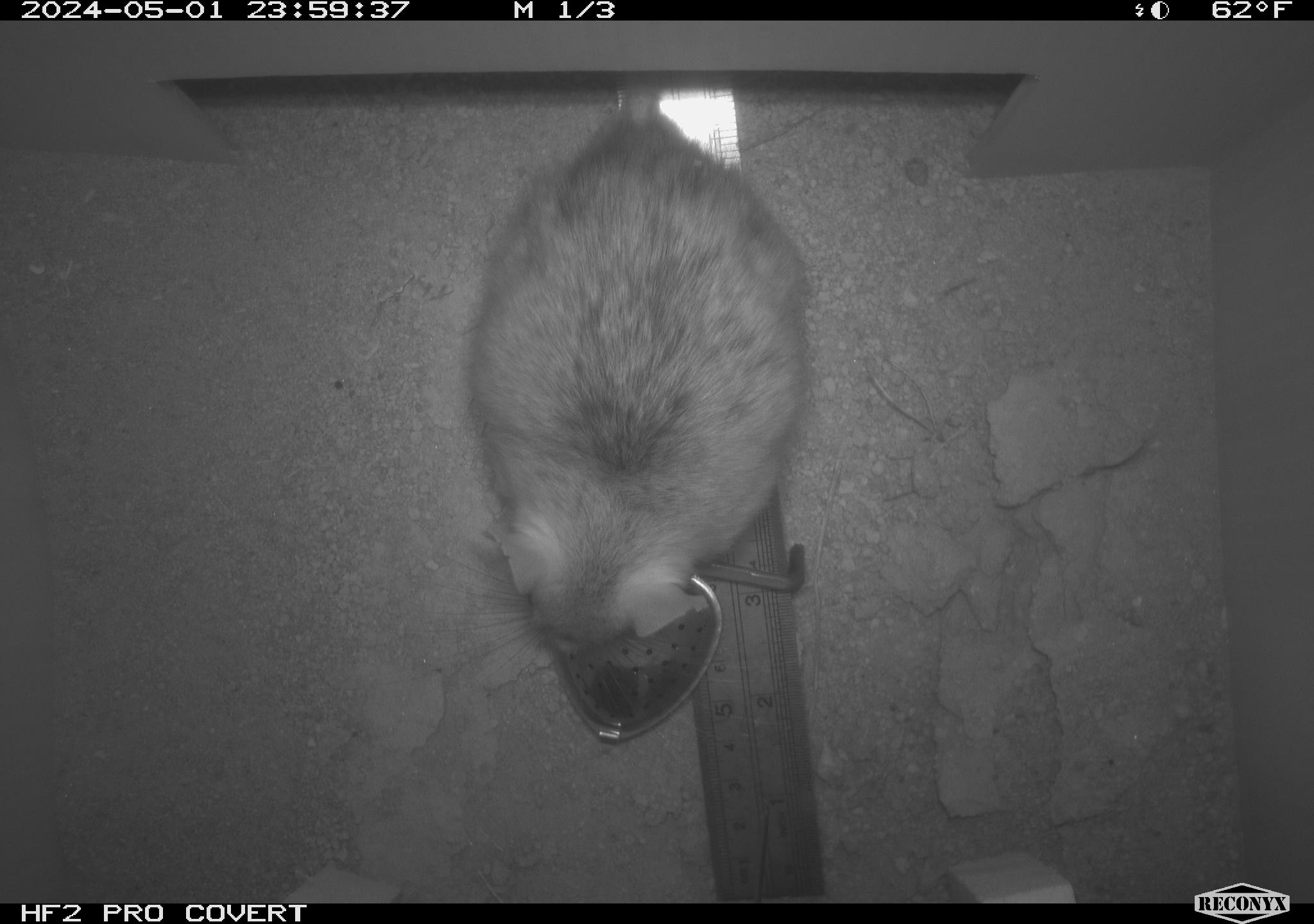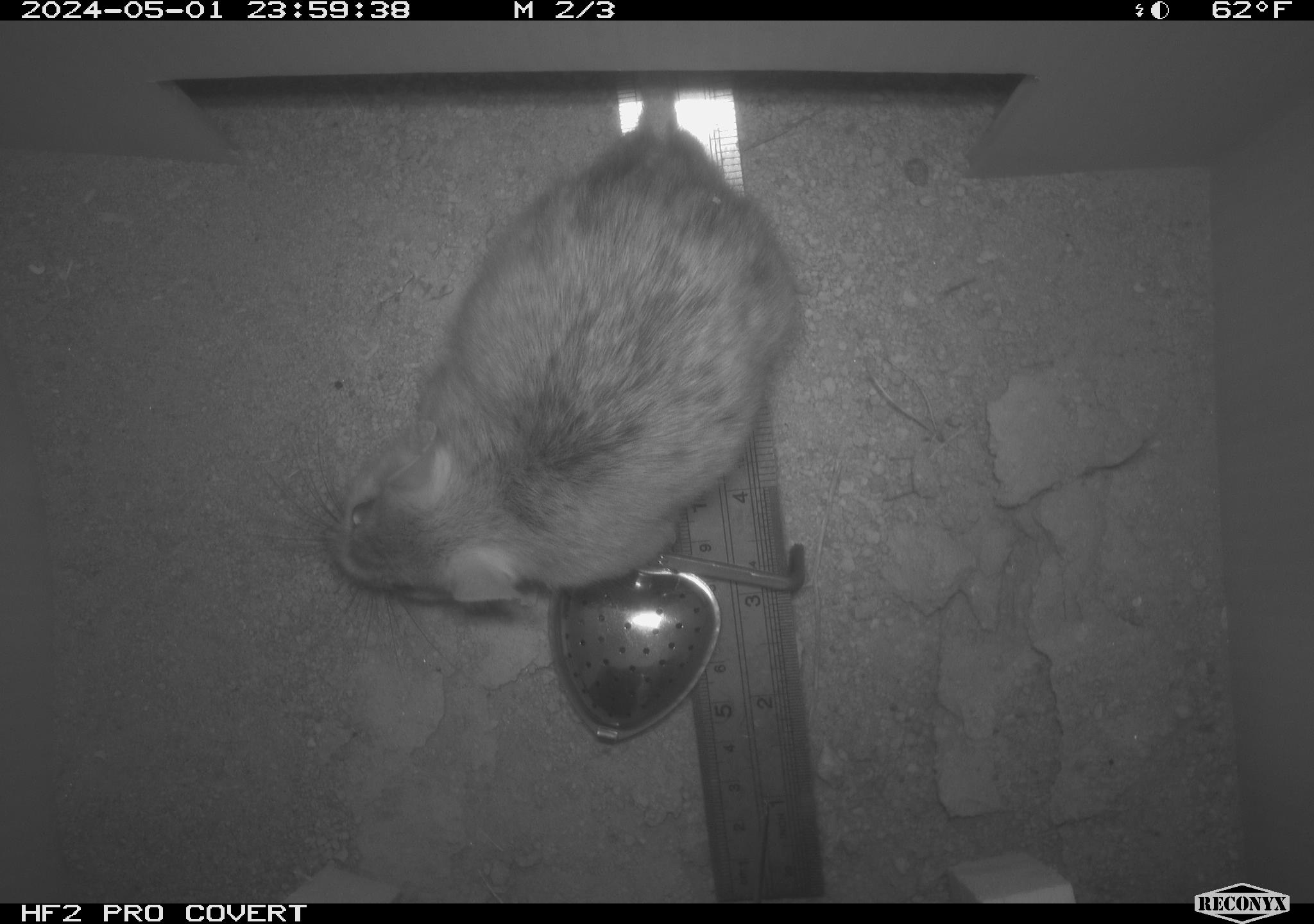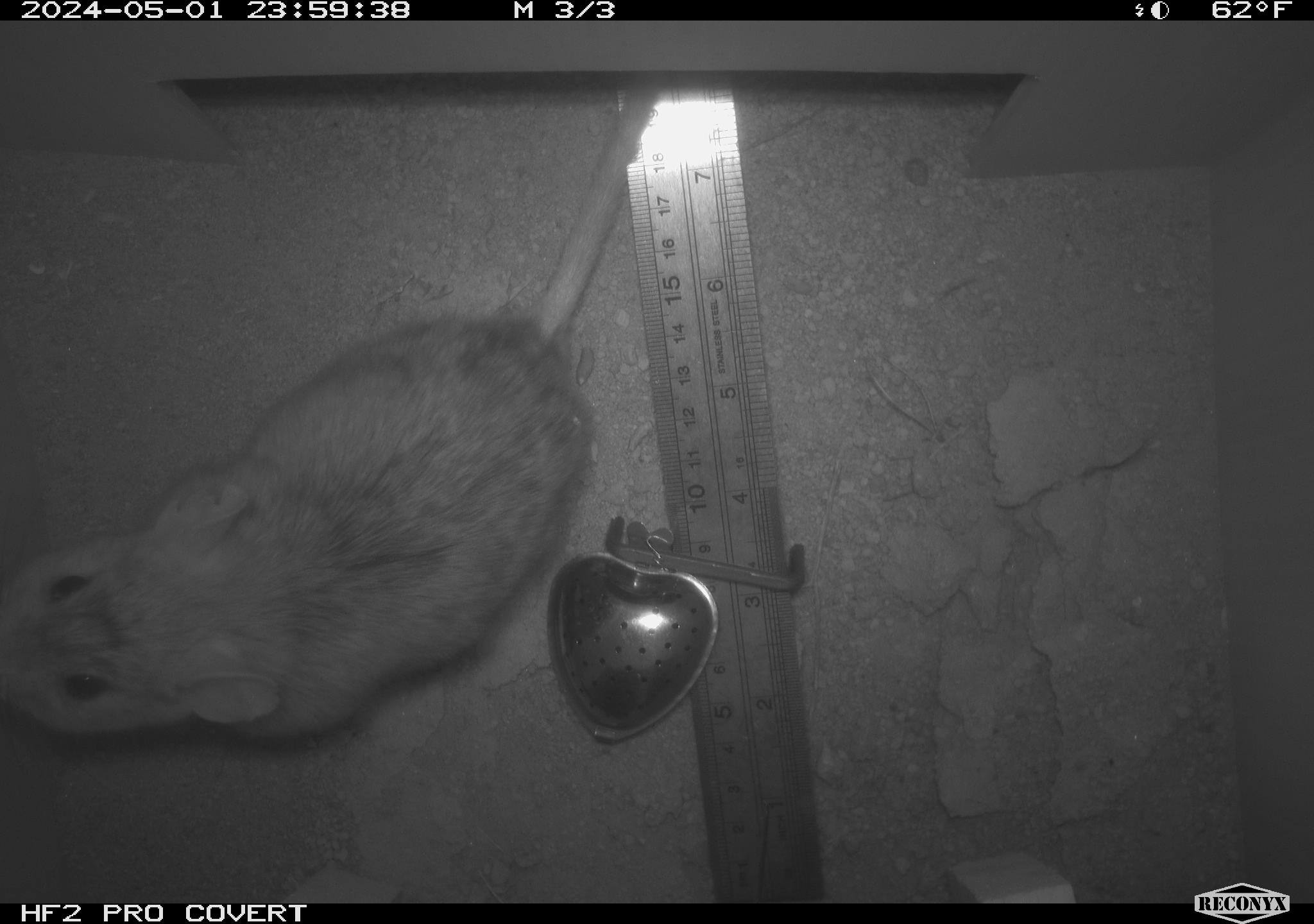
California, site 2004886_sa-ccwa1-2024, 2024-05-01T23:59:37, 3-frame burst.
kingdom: Animalia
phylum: Chordata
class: Mammalia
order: Rodentia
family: Cricetidae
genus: Neotoma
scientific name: Neotoma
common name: pack rat or woodrat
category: neotoma species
Neotoma species (pack rat or woodrat) (Neotoma).